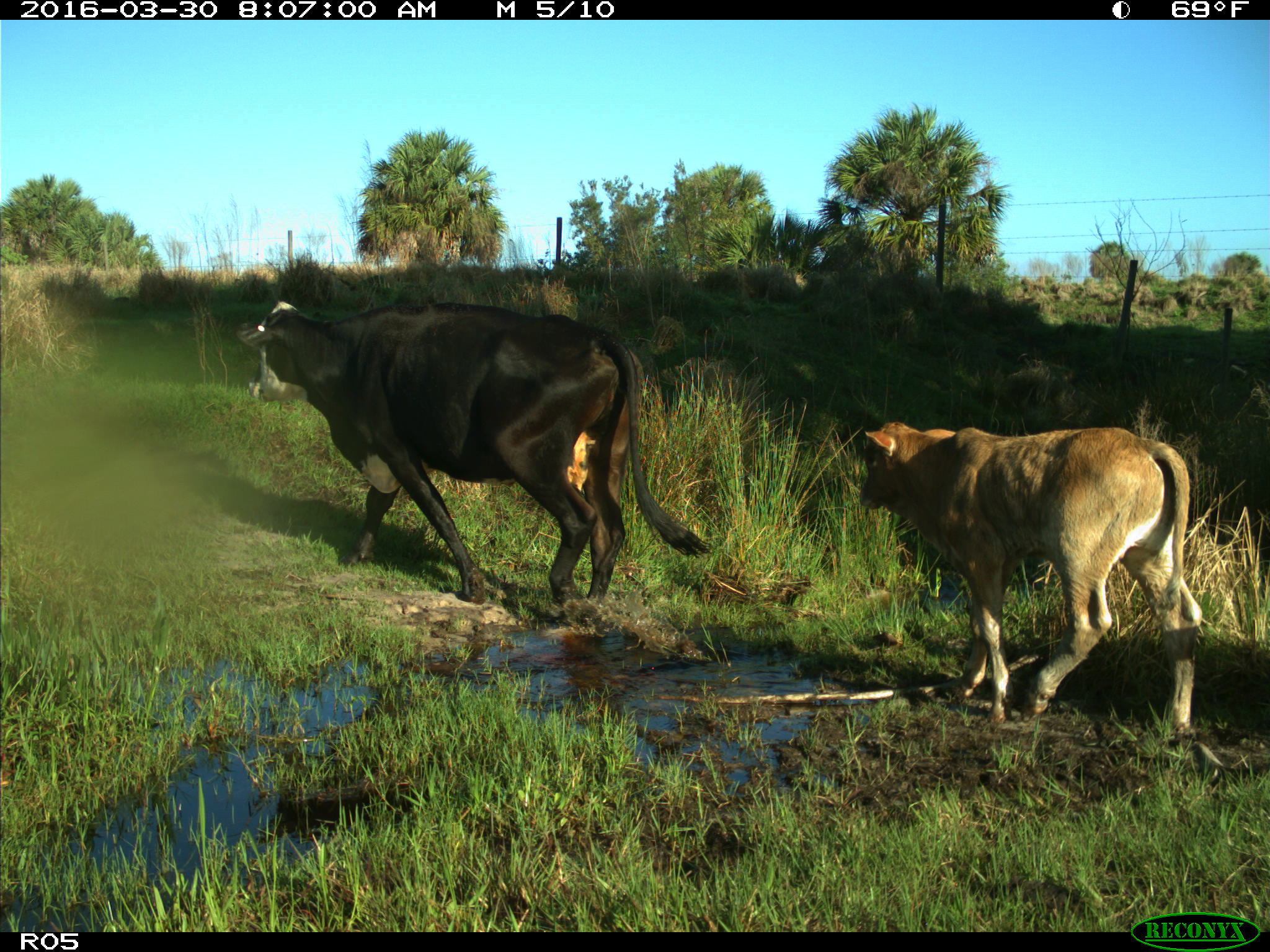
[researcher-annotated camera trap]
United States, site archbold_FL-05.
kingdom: Animalia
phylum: Chordata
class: Mammalia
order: Artiodactyla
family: Bovidae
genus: Bos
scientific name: Bos taurus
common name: domestic cow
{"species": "Bos taurus (domestic cow)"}